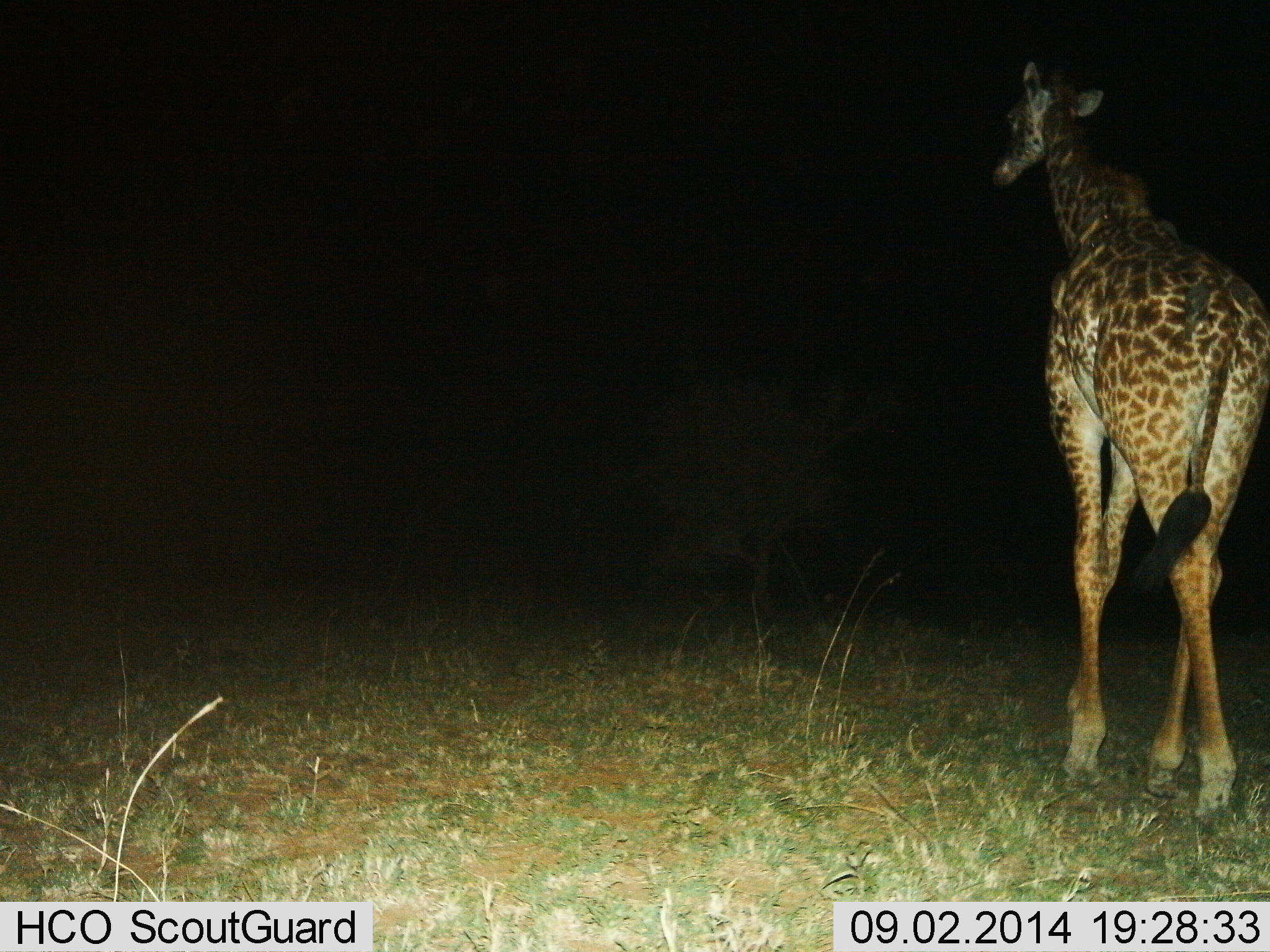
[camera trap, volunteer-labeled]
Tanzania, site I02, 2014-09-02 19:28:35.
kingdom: Animalia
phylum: Chordata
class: Mammalia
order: Artiodactyla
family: Giraffidae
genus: Giraffa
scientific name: Giraffa camelopardalis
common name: giraffe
Giraffe (Giraffa camelopardalis), count 1. Behavior (volunteer vote fractions): standing 9%, resting 0%, moving 91%, interacting 0%. Young present (vote fraction): 0%. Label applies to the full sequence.